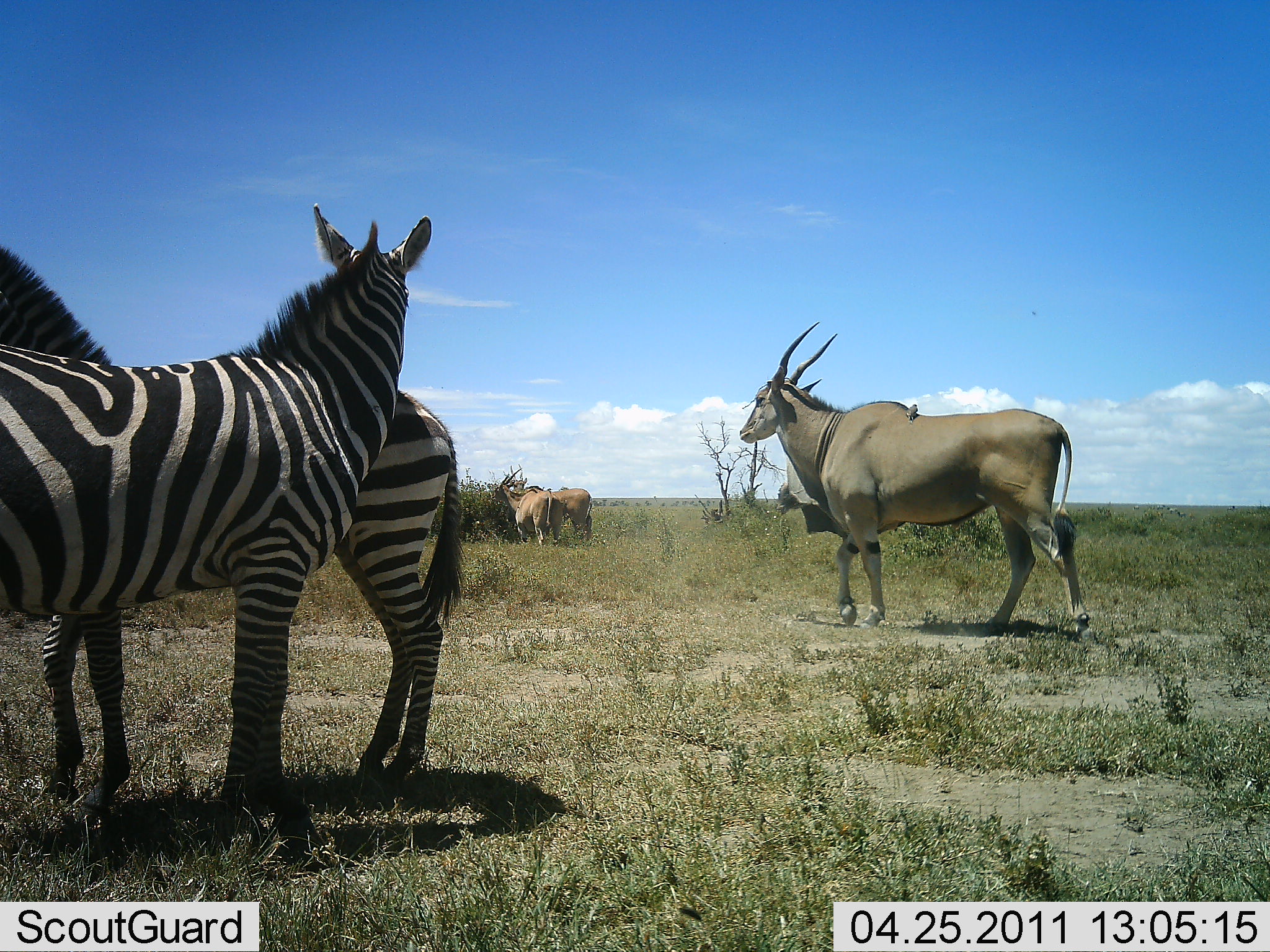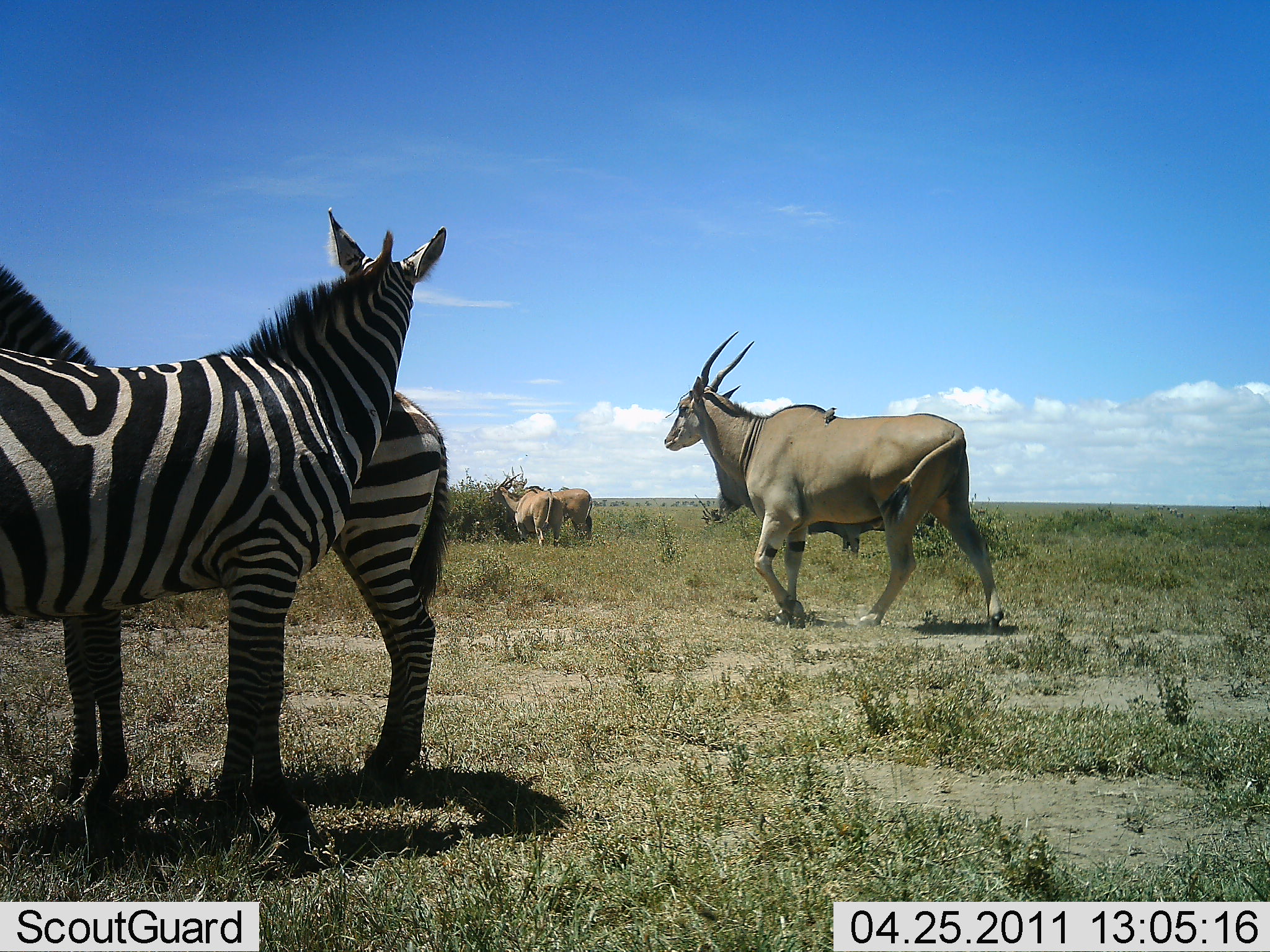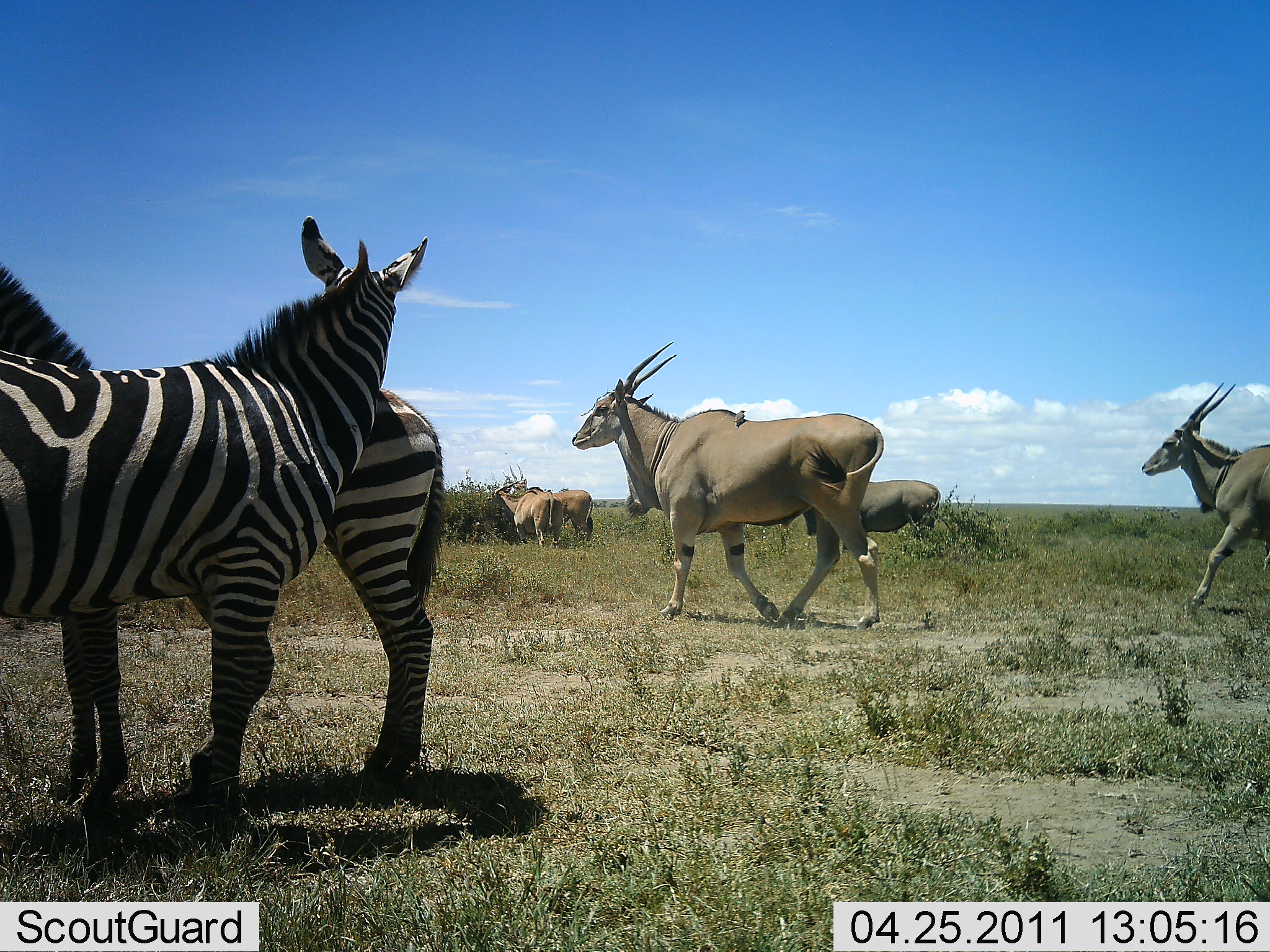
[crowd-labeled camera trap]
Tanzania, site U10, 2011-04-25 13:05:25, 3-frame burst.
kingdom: Animalia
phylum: Chordata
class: Mammalia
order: Artiodactyla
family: Bovidae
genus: Tragelaphus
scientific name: Tragelaphus oryx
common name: eland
Eland (Tragelaphus oryx), count 5. Behavior (volunteer vote fractions): standing 50%, resting 0%, moving 83%, interacting 0%. Young present (vote fraction): 0%. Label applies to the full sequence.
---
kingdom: Animalia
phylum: Chordata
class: Mammalia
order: Perissodactyla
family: Equidae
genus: Equus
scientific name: Equus quagga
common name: plains zebra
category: zebra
Zebra (plains zebra) (Equus quagga), count 2. Behavior (volunteer vote fractions): standing 67%, resting 0%, moving 0%, interacting 42%. Young present (vote fraction): 0%. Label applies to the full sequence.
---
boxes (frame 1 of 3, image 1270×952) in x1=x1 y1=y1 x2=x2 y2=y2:
animal: x1=3 y1=233 x2=469 y2=832; x1=0 y1=206 x2=431 y2=852; x1=736 y1=322 x2=1095 y2=638; x1=494 y1=463 x2=563 y2=547; x1=549 y1=487 x2=592 y2=545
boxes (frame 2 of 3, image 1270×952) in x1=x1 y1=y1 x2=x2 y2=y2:
animal: x1=1 y1=198 x2=450 y2=869; x1=1 y1=242 x2=436 y2=825; x1=663 y1=330 x2=1006 y2=637; x1=503 y1=465 x2=593 y2=549; x1=489 y1=472 x2=563 y2=554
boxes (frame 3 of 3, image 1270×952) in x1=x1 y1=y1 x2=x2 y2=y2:
animal: x1=0 y1=211 x2=432 y2=831; x1=2 y1=255 x2=442 y2=812; x1=571 y1=340 x2=883 y2=629; x1=1140 y1=380 x2=1270 y2=617; x1=804 y1=447 x2=942 y2=559; x1=506 y1=463 x2=594 y2=545; x1=491 y1=479 x2=562 y2=551